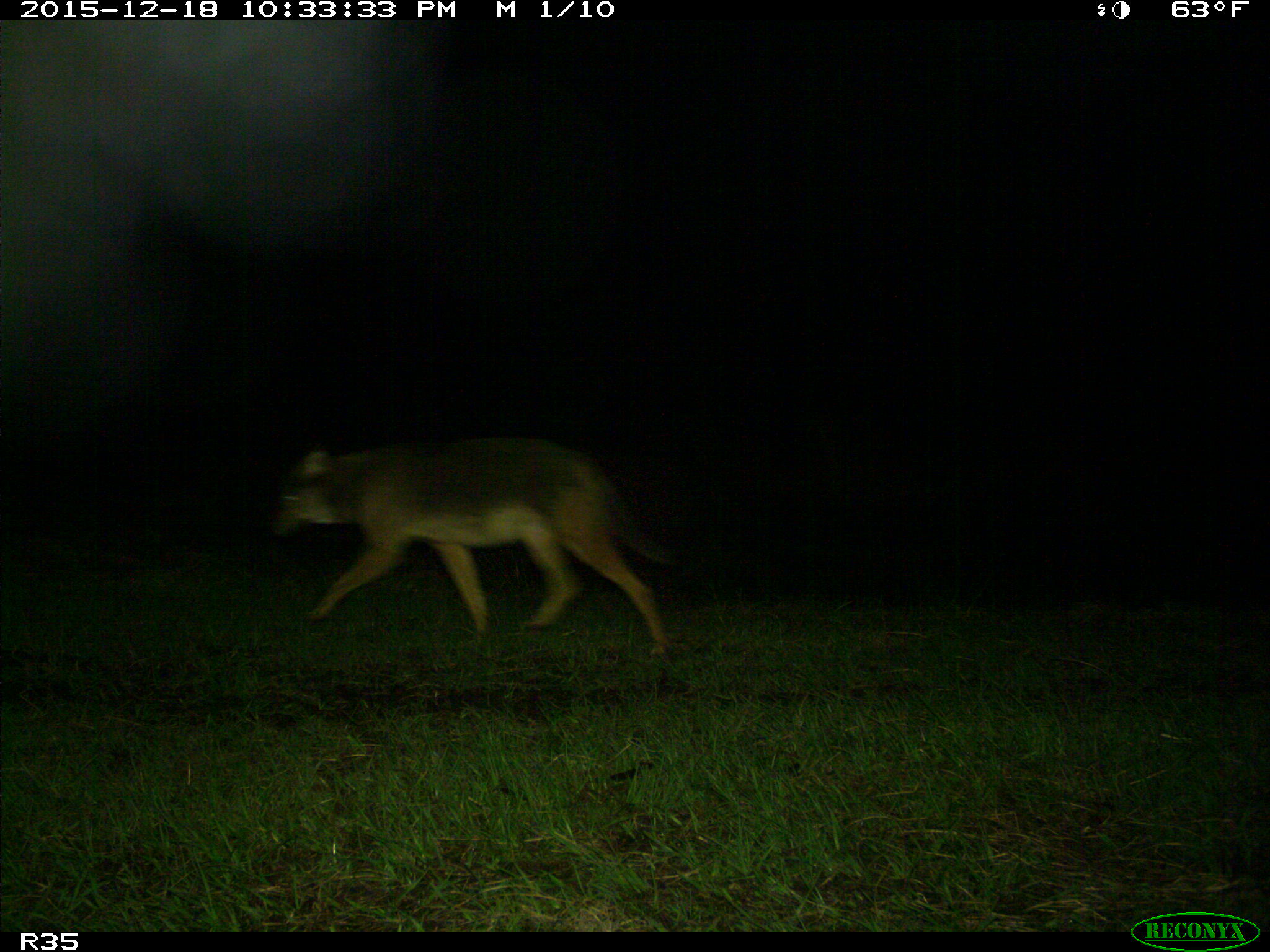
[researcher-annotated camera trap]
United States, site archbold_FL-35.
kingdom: Animalia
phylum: Chordata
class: Mammalia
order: Carnivora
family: Canidae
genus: Canis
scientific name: Canis latrans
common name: coyote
Canis latrans (coyote).